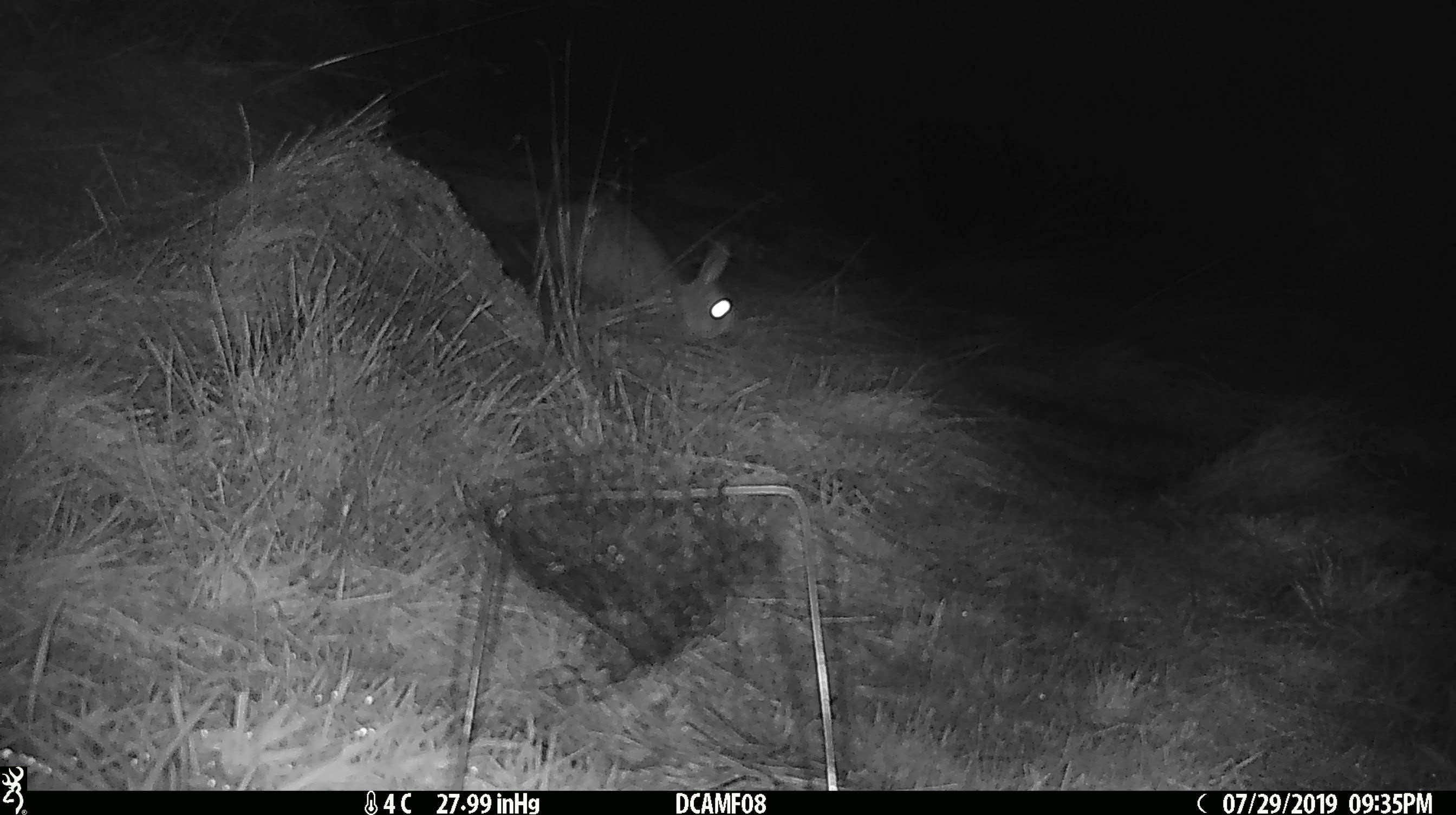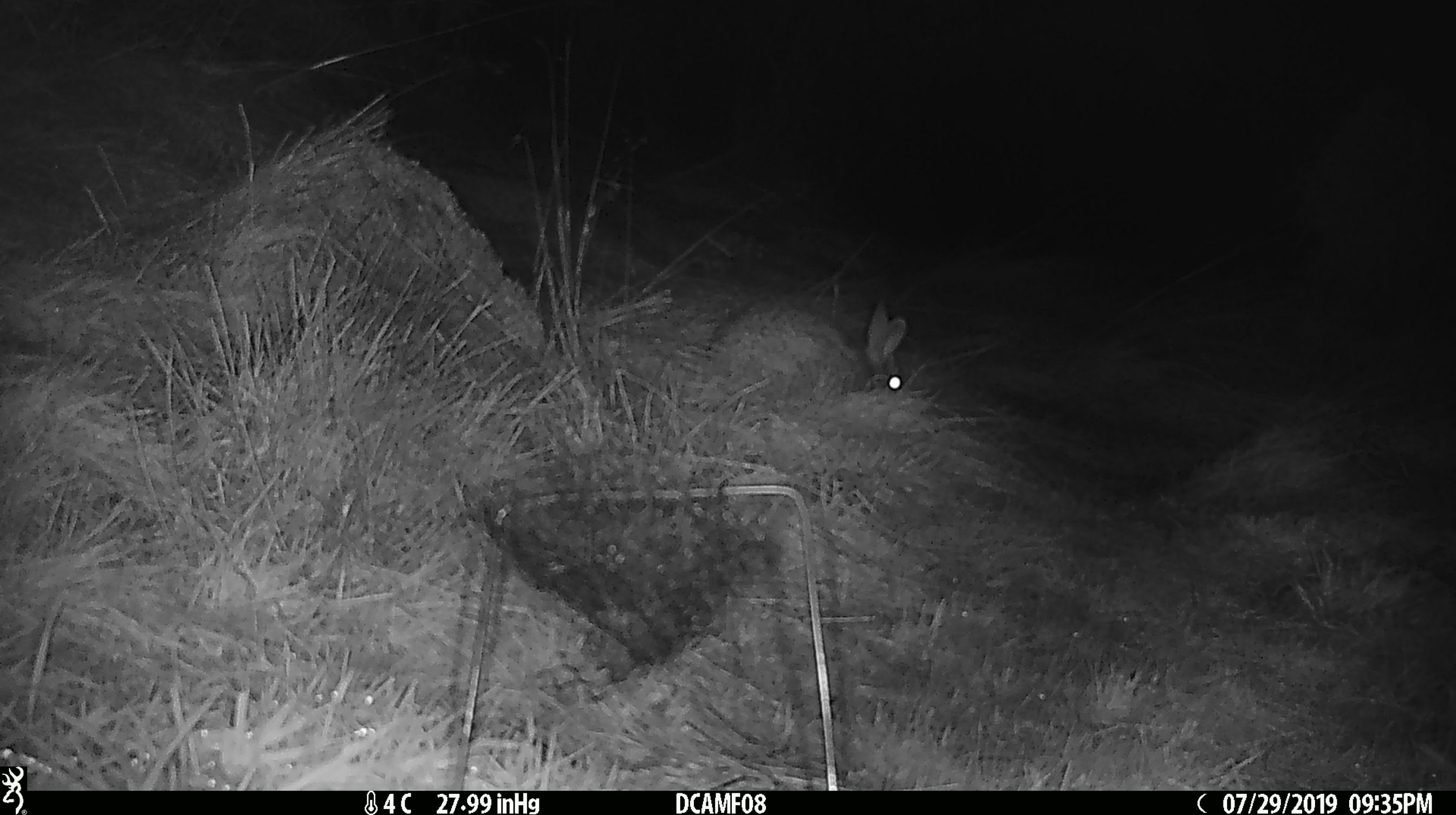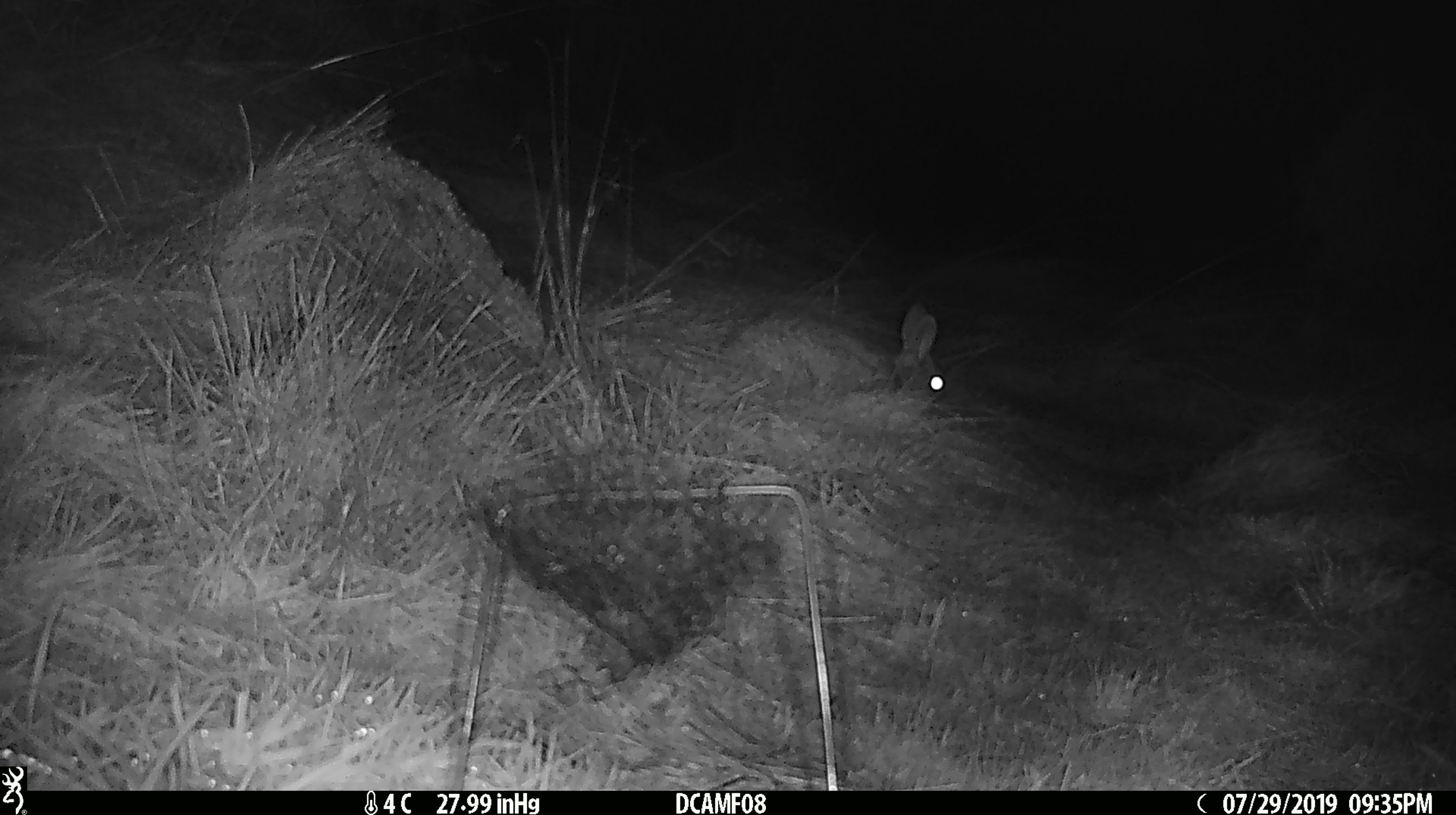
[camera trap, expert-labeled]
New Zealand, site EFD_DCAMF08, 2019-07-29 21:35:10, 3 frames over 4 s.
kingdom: Animalia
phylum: Chordata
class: Mammalia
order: Lagomorpha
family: Leporidae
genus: Oryctolagus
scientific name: Oryctolagus cuniculus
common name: european rabbit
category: rabbit